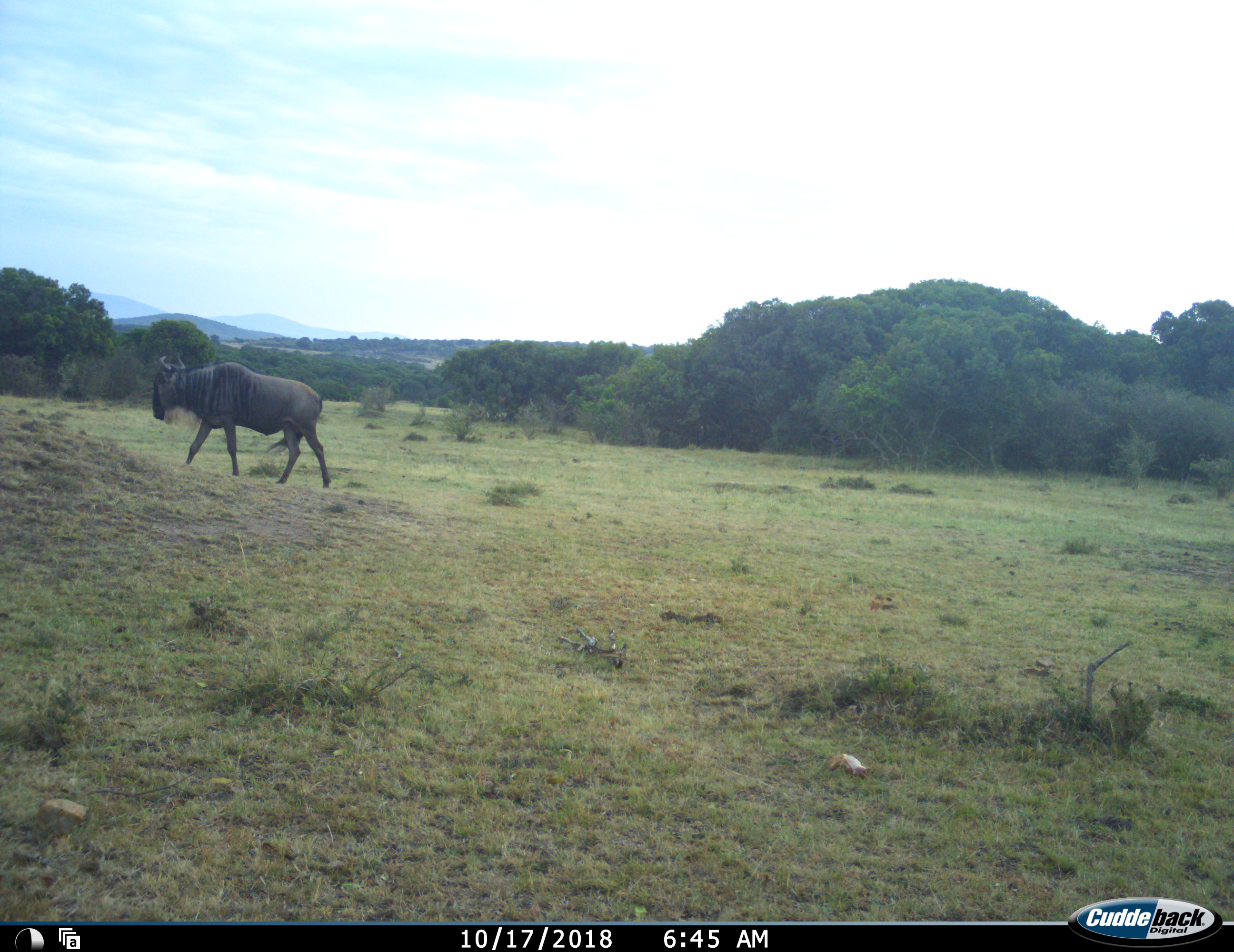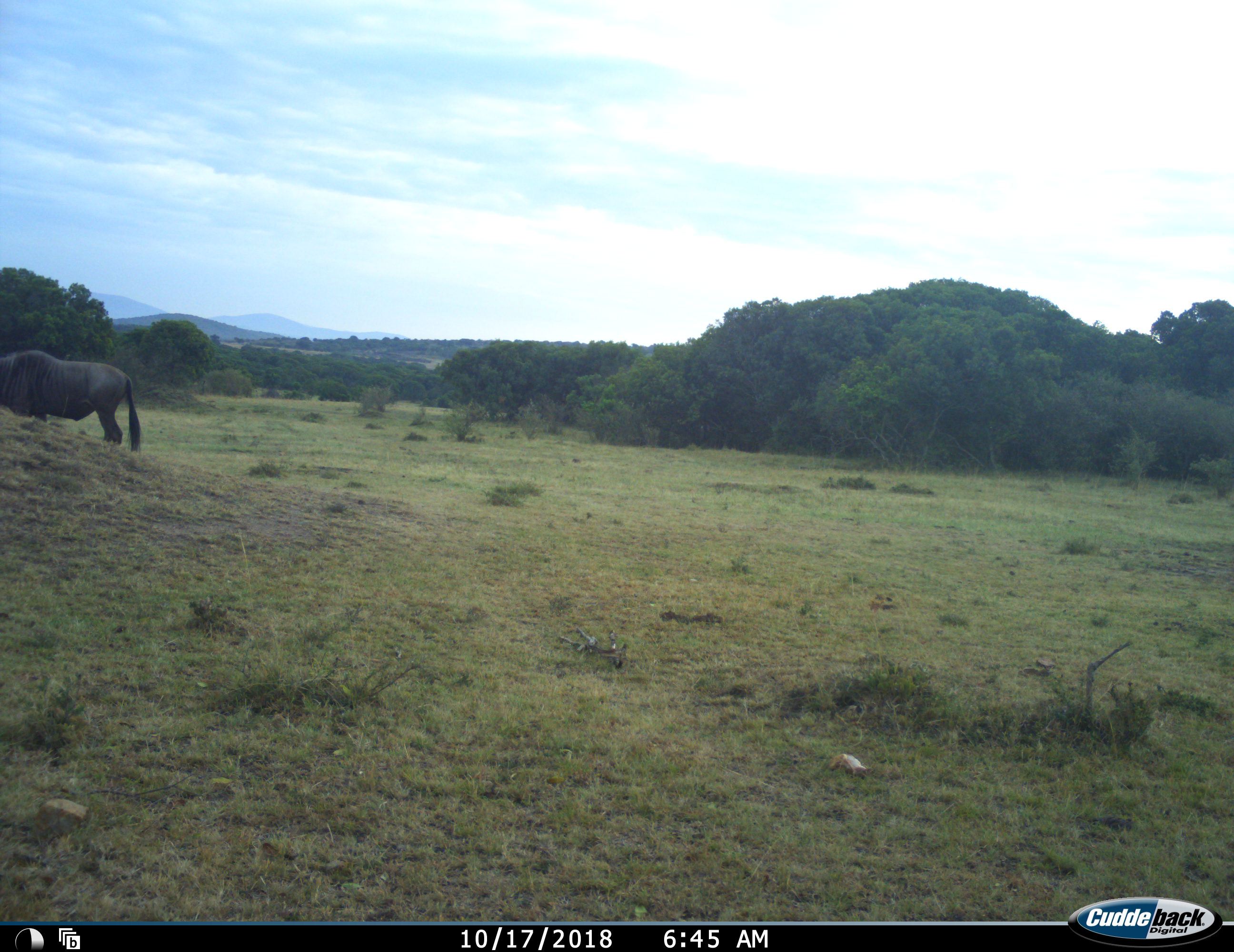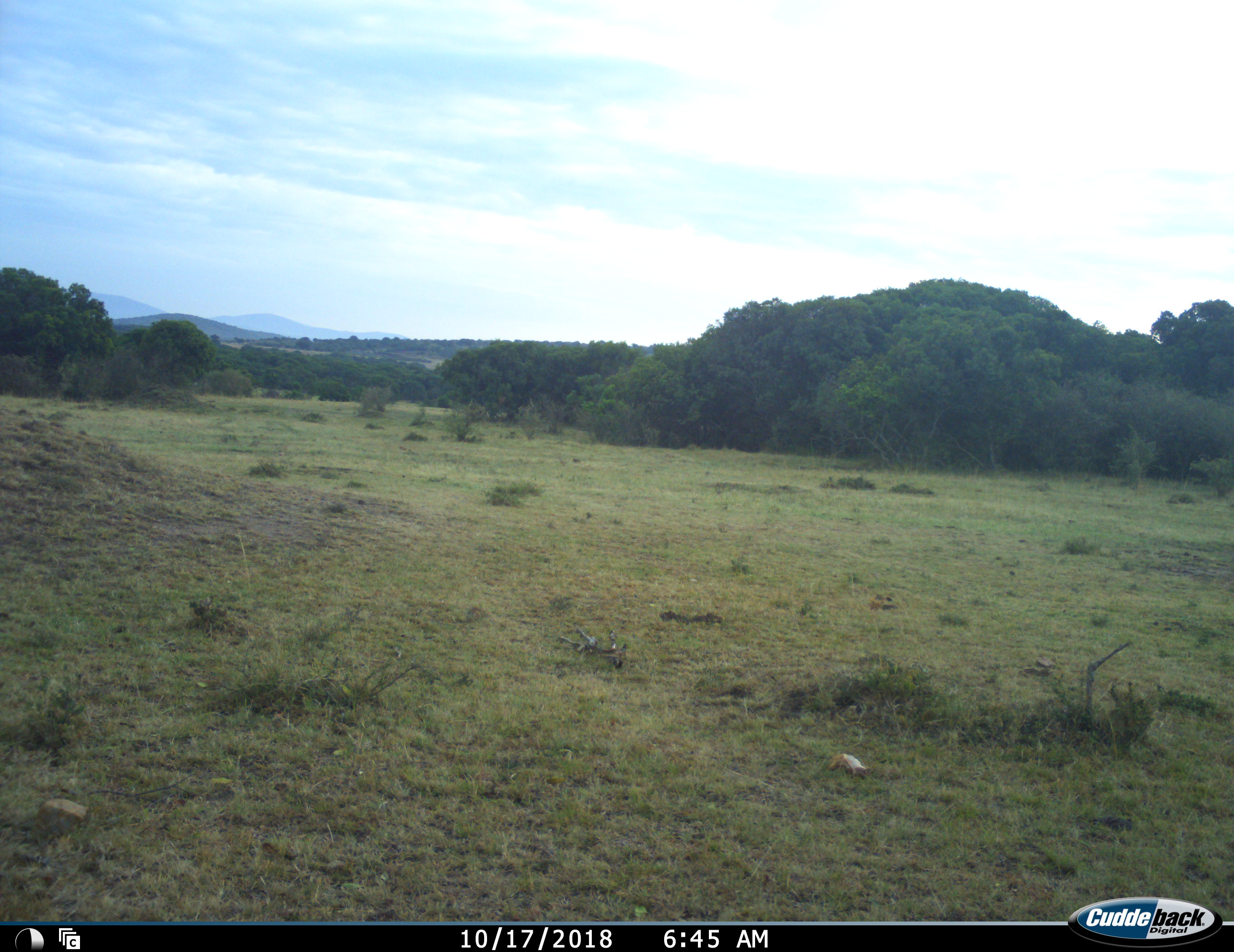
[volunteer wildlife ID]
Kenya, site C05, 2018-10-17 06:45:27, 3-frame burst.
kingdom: Animalia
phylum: Chordata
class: Mammalia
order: Artiodactyla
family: Bovidae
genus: Connochaetes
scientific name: Connochaetes taurinus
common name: common wildebeest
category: wildebeest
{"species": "wildebeest (common wildebeest) (Connochaetes taurinus)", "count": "1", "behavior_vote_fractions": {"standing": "0%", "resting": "0%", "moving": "100%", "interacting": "0%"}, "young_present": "0%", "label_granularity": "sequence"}